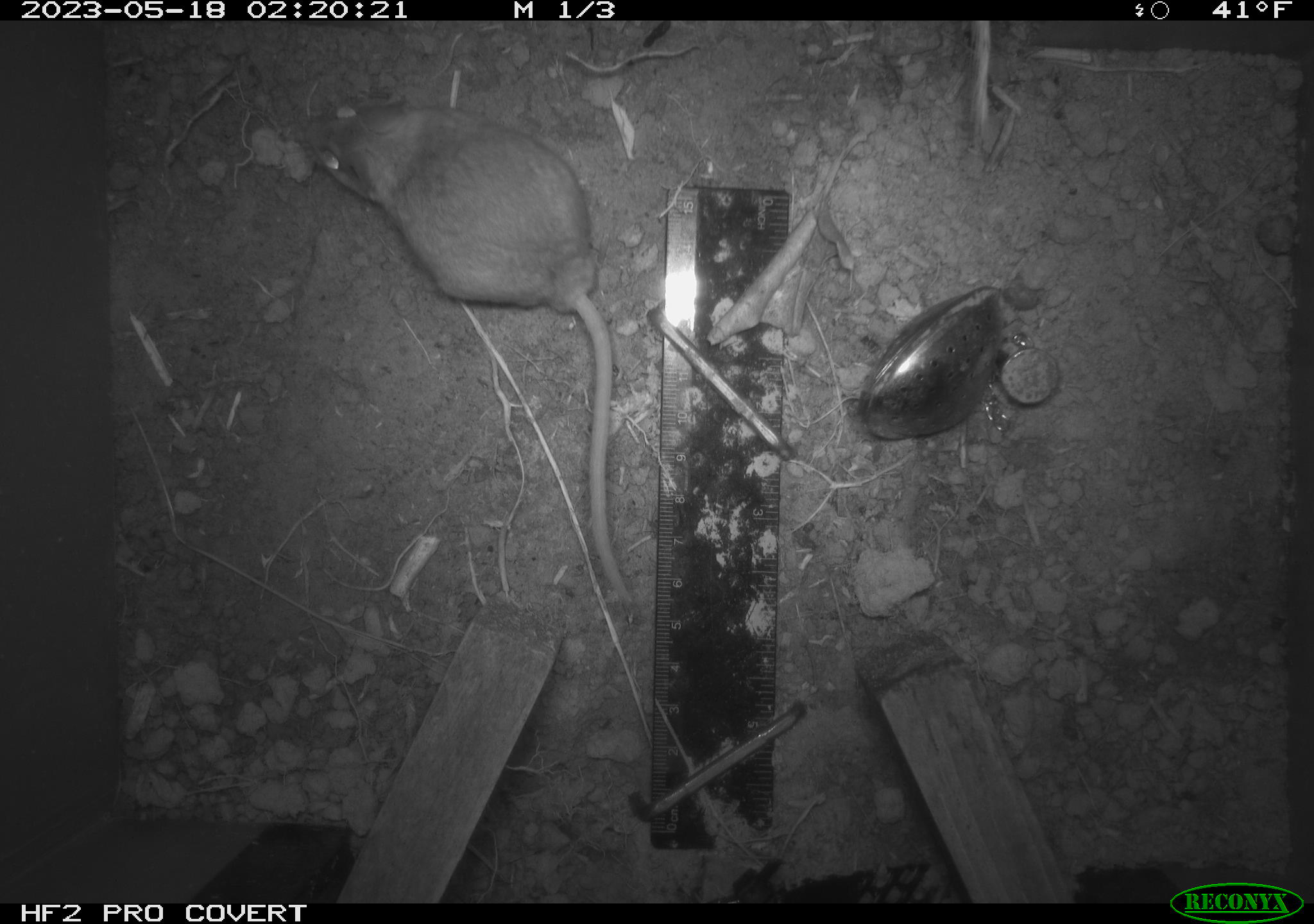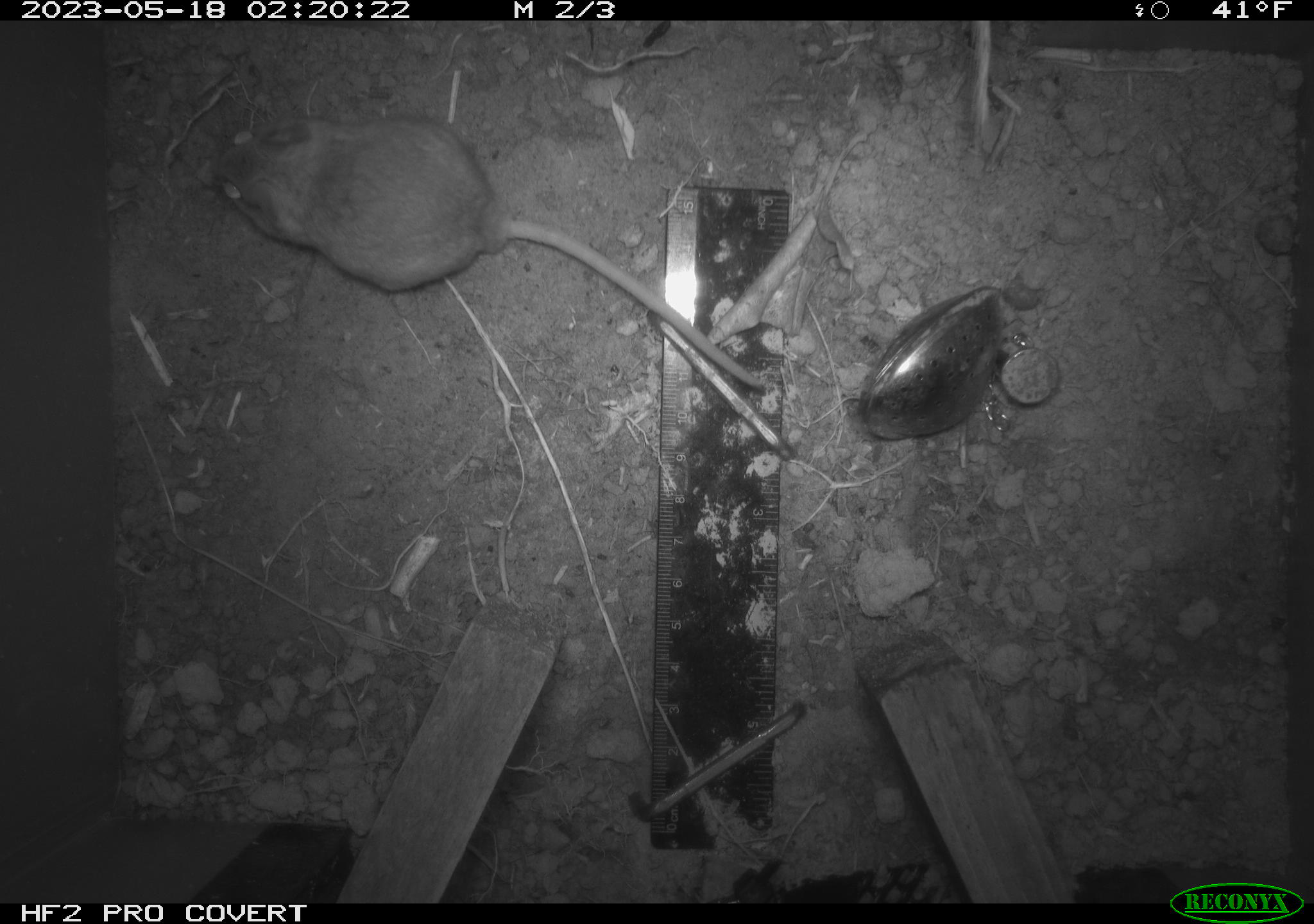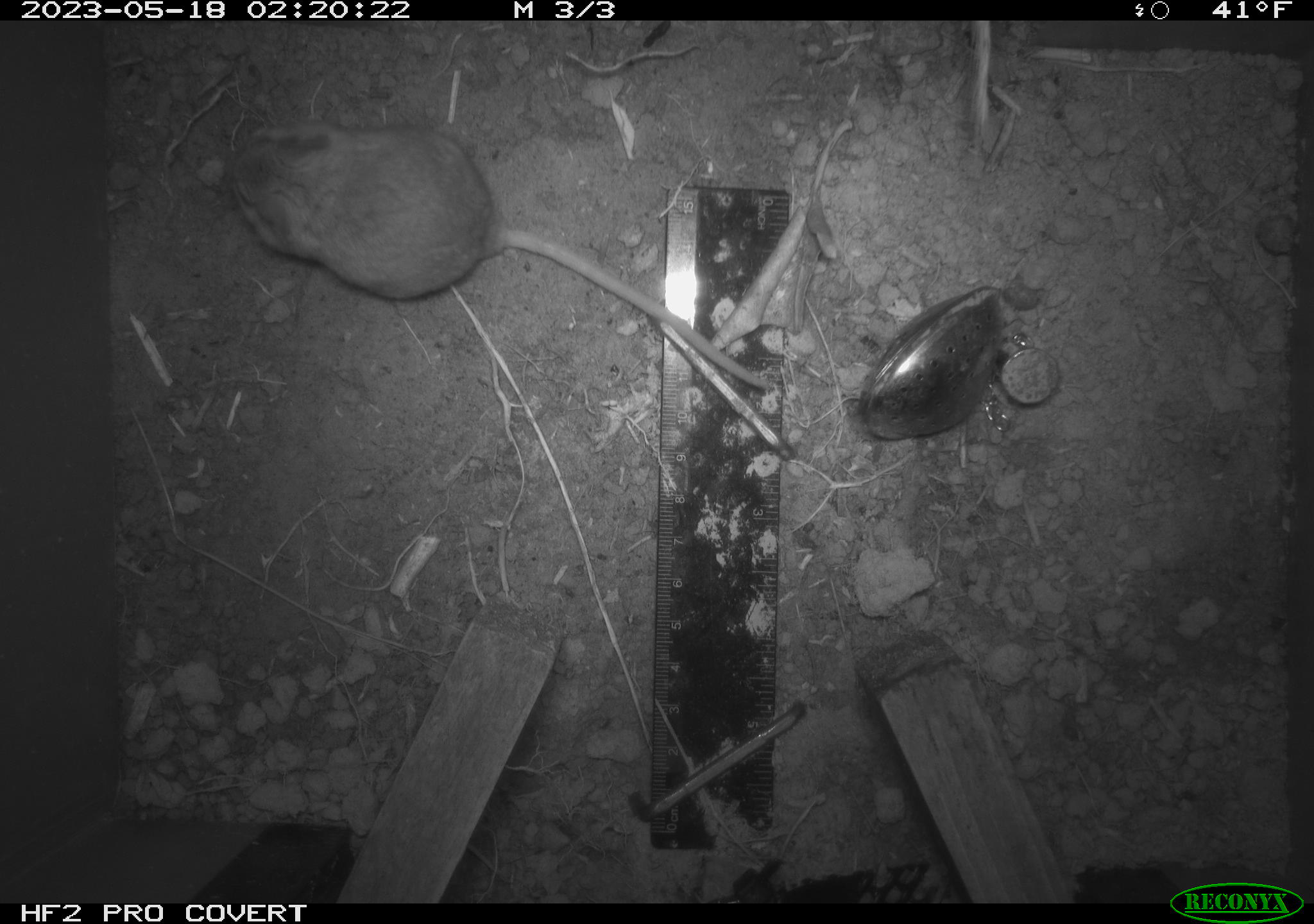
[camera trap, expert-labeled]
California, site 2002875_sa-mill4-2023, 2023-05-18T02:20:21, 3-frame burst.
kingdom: Animalia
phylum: Chordata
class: Mammalia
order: Rodentia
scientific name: Rodentia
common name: mouse species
Mouse species (Rodentia).